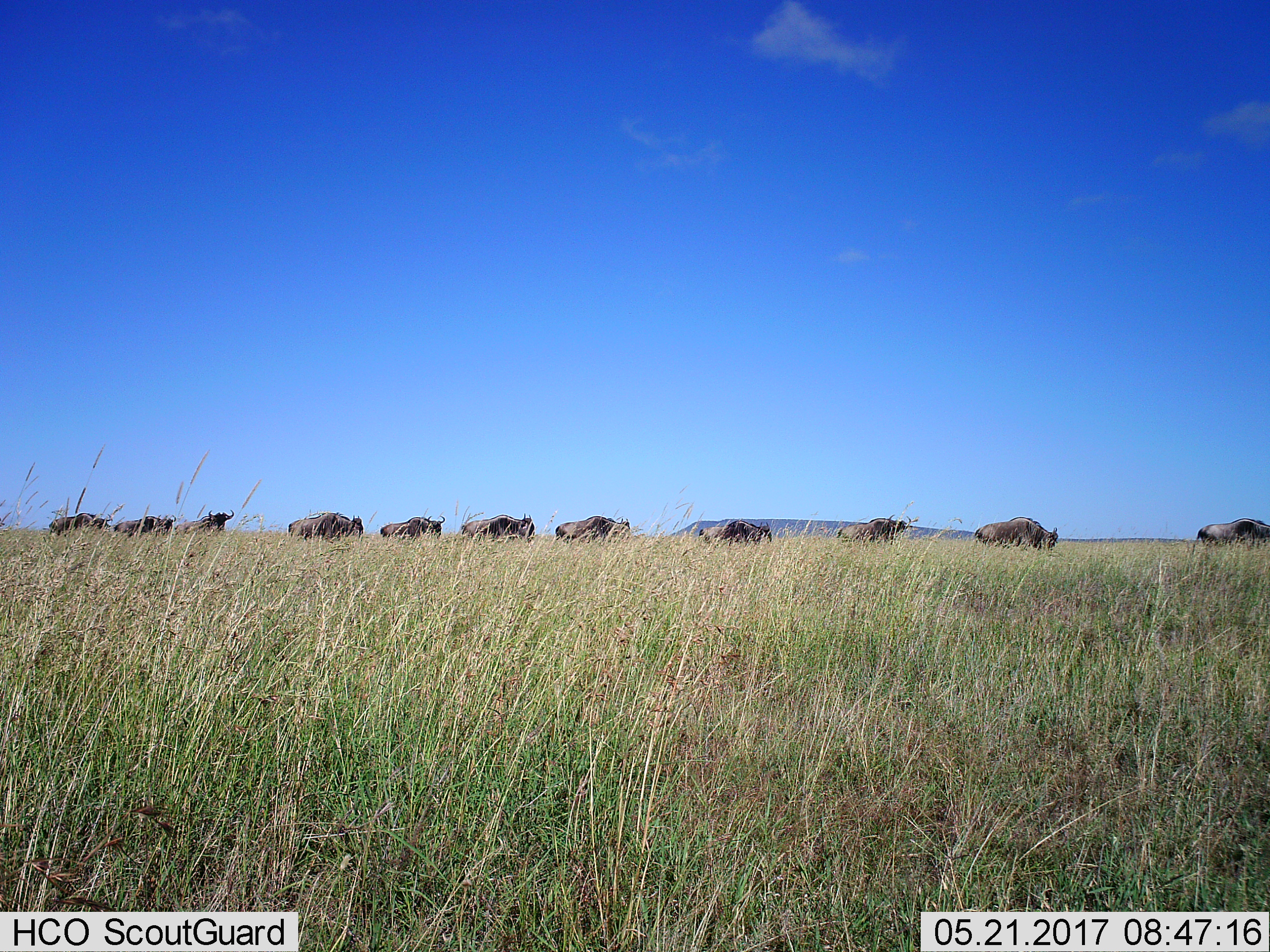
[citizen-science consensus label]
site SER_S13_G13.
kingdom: Animalia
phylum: Chordata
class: Mammalia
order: Artiodactyla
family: Bovidae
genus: Connochaetes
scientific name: Connochaetes taurinus taurinus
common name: blue wildebeest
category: wildebeestblue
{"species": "wildebeestblue (blue wildebeest) (Connochaetes taurinus taurinus)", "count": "11-50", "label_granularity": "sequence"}